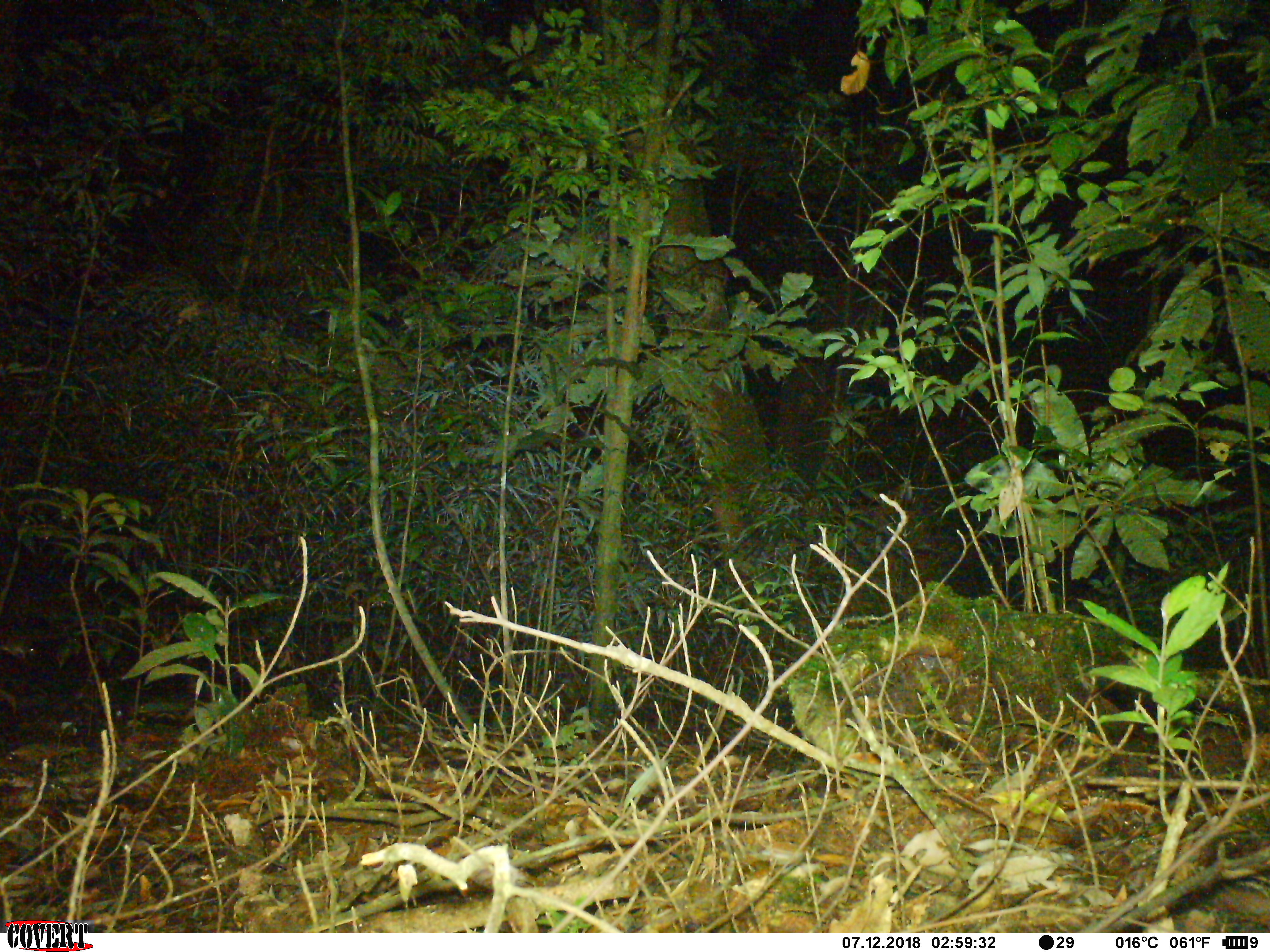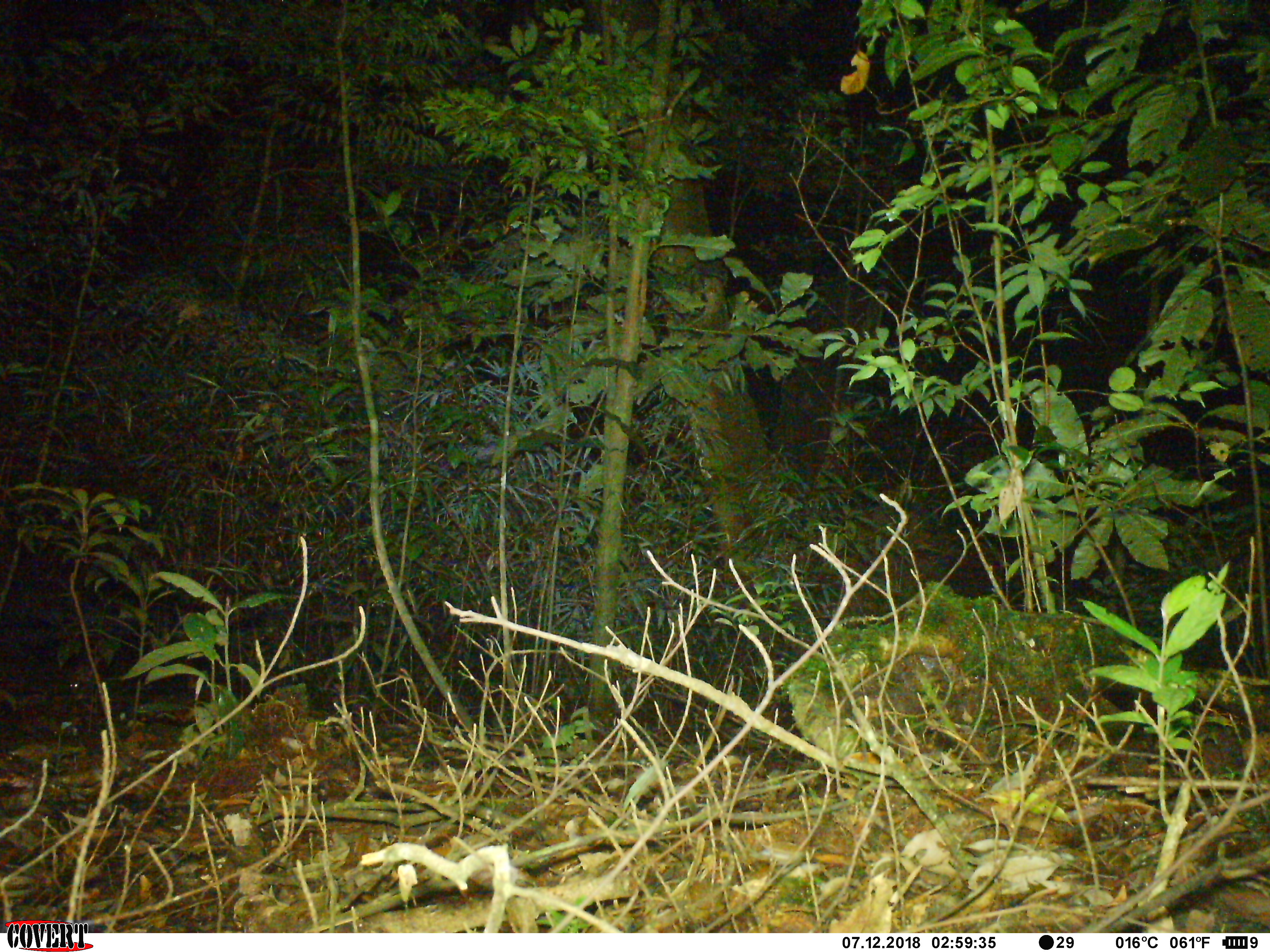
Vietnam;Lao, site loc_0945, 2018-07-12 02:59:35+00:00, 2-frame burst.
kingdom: Animalia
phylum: Chordata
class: Mammalia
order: Rodentia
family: Muridae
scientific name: Muridae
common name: old-world mice and rats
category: unidentified murid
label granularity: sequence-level